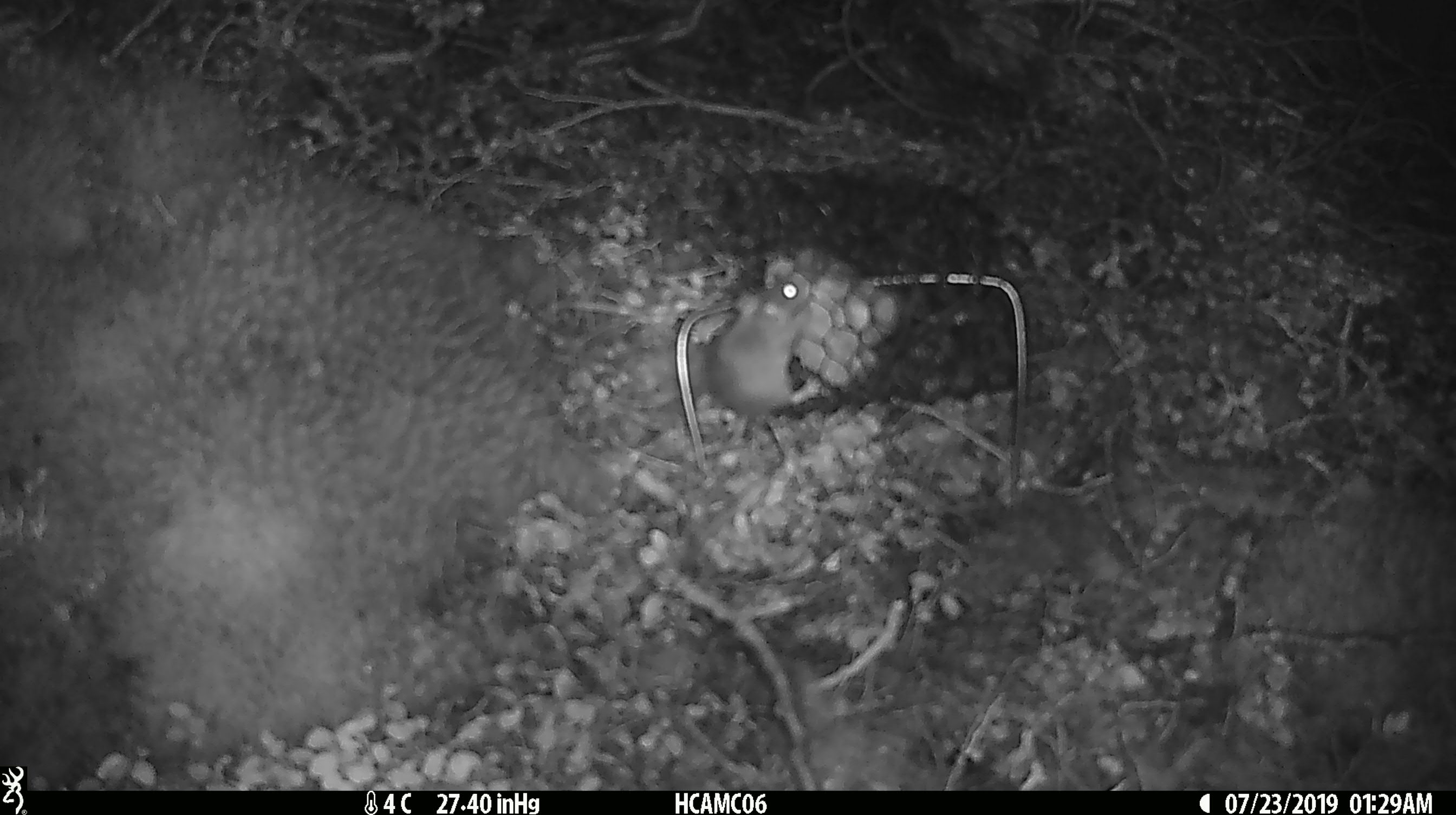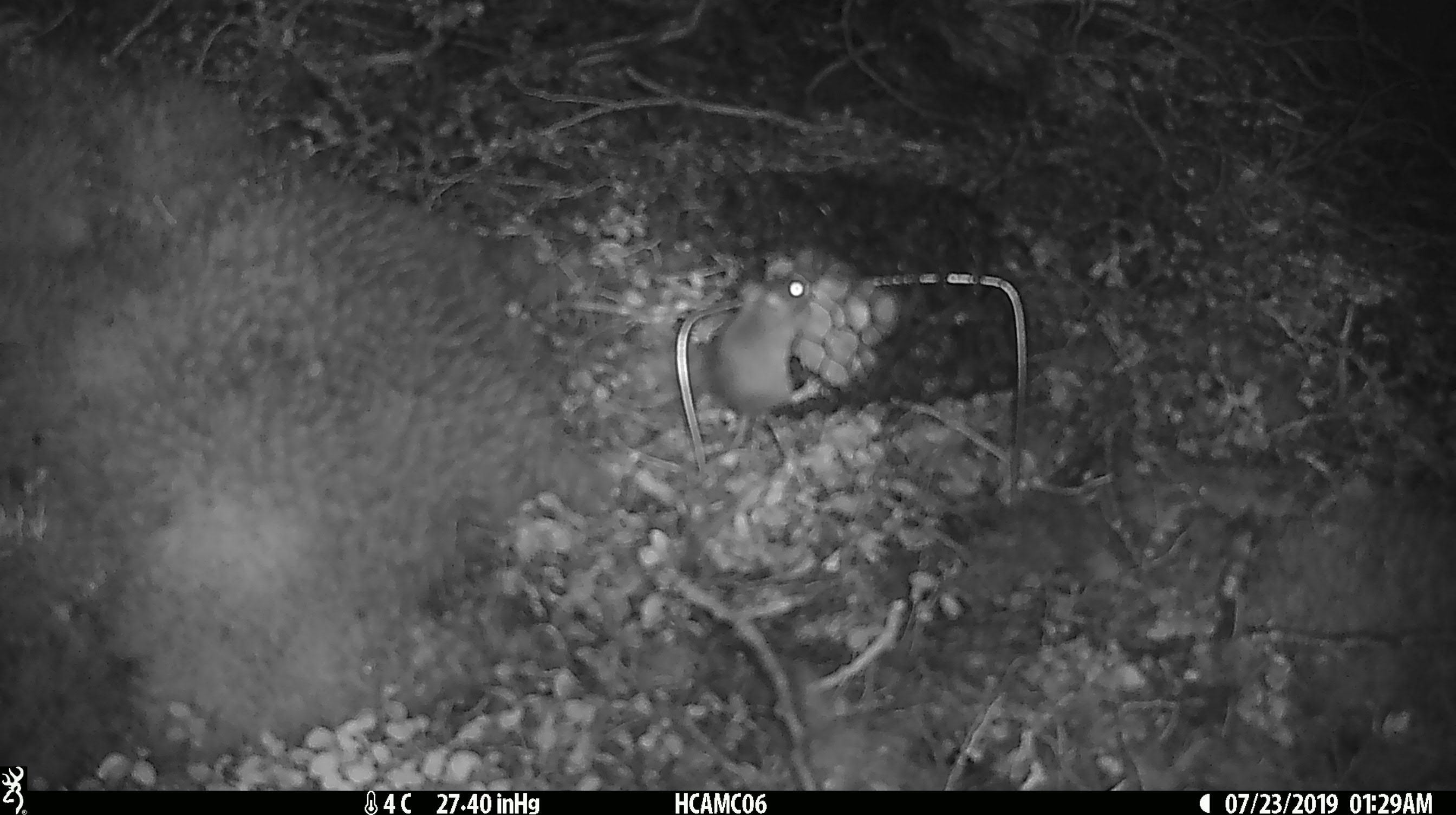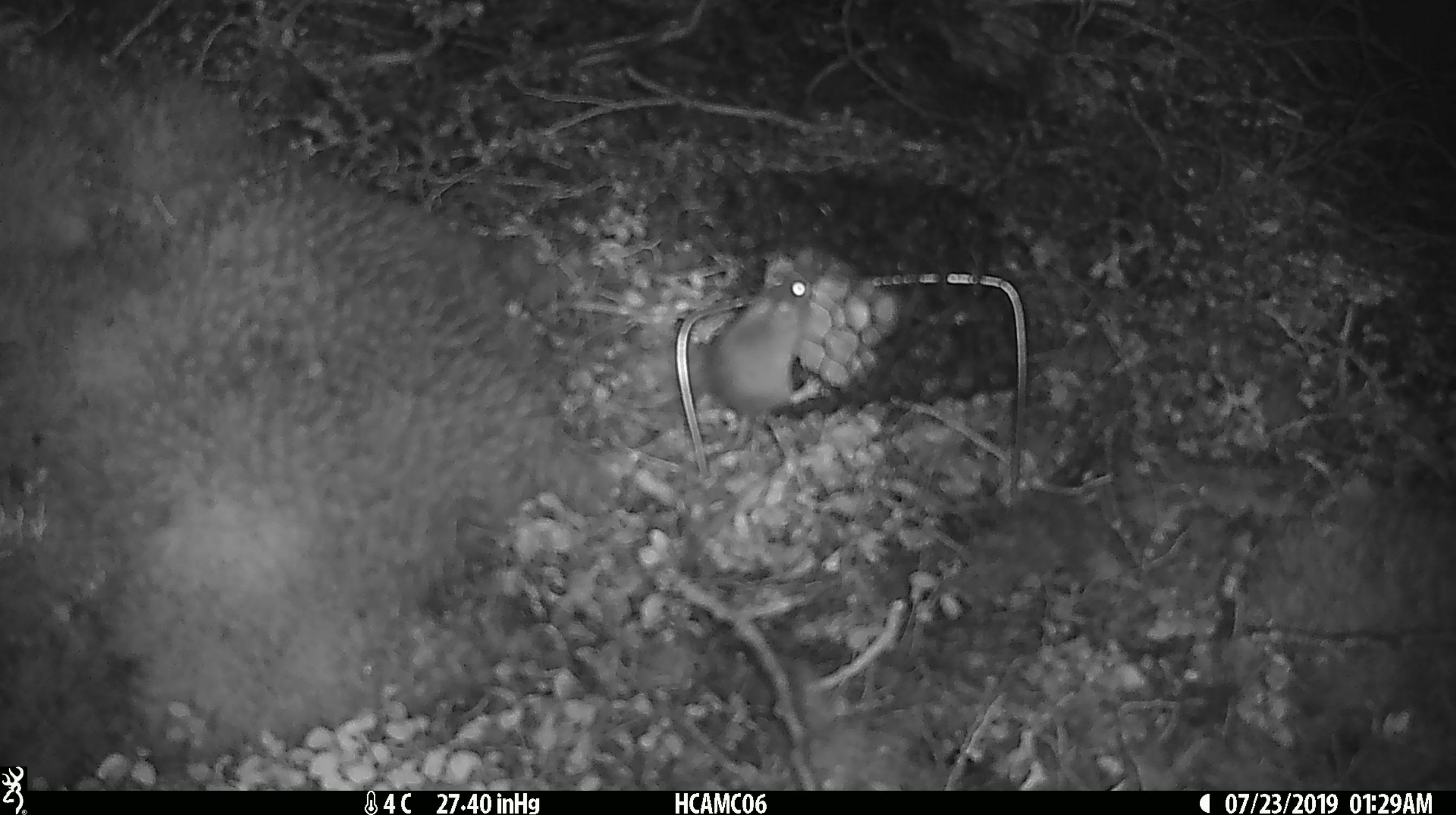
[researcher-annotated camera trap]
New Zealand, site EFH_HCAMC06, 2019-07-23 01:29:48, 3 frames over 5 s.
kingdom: Animalia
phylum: Chordata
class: Mammalia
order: Rodentia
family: Muridae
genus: Mus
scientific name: Mus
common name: mouse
Mouse (Mus).